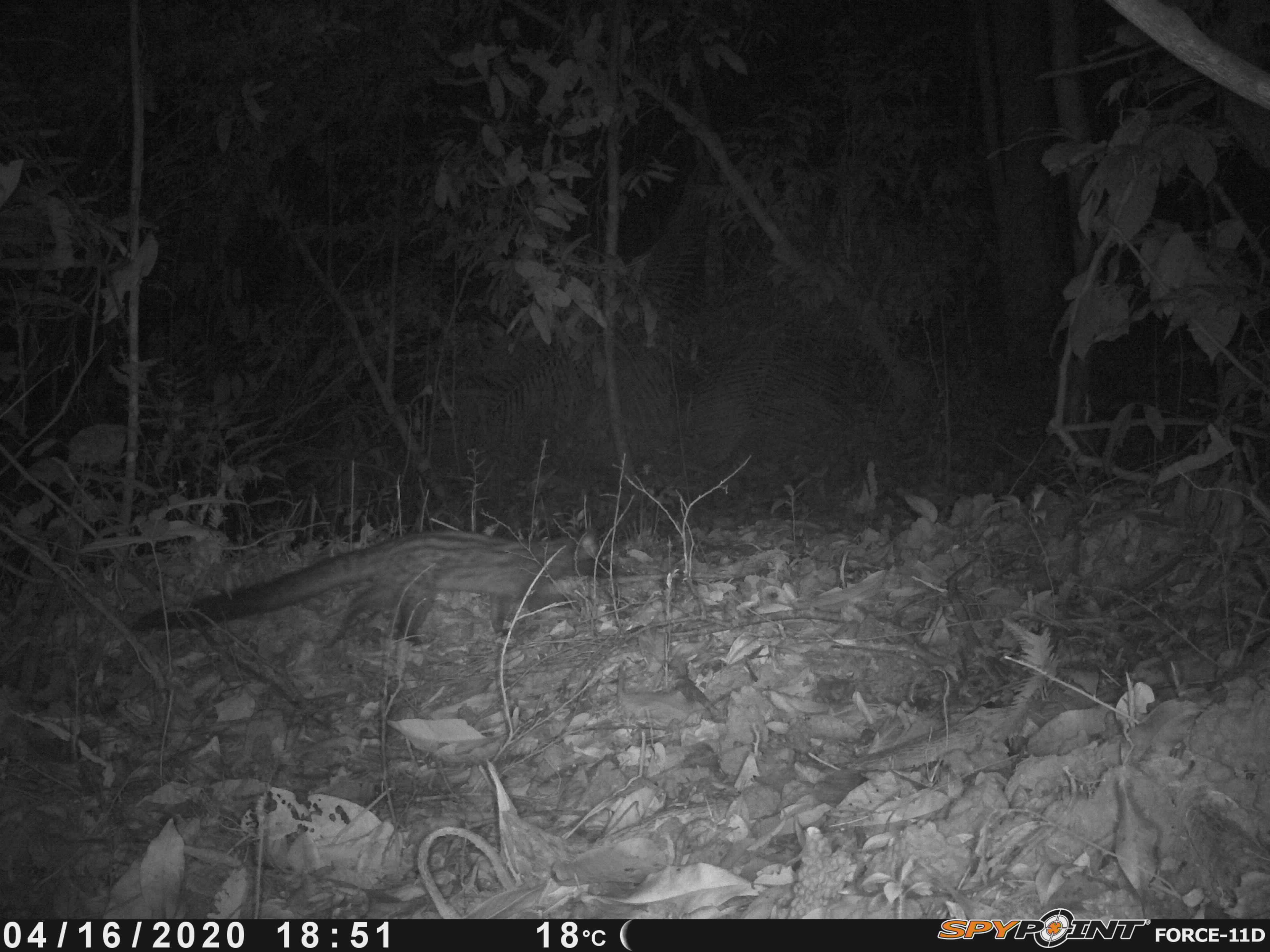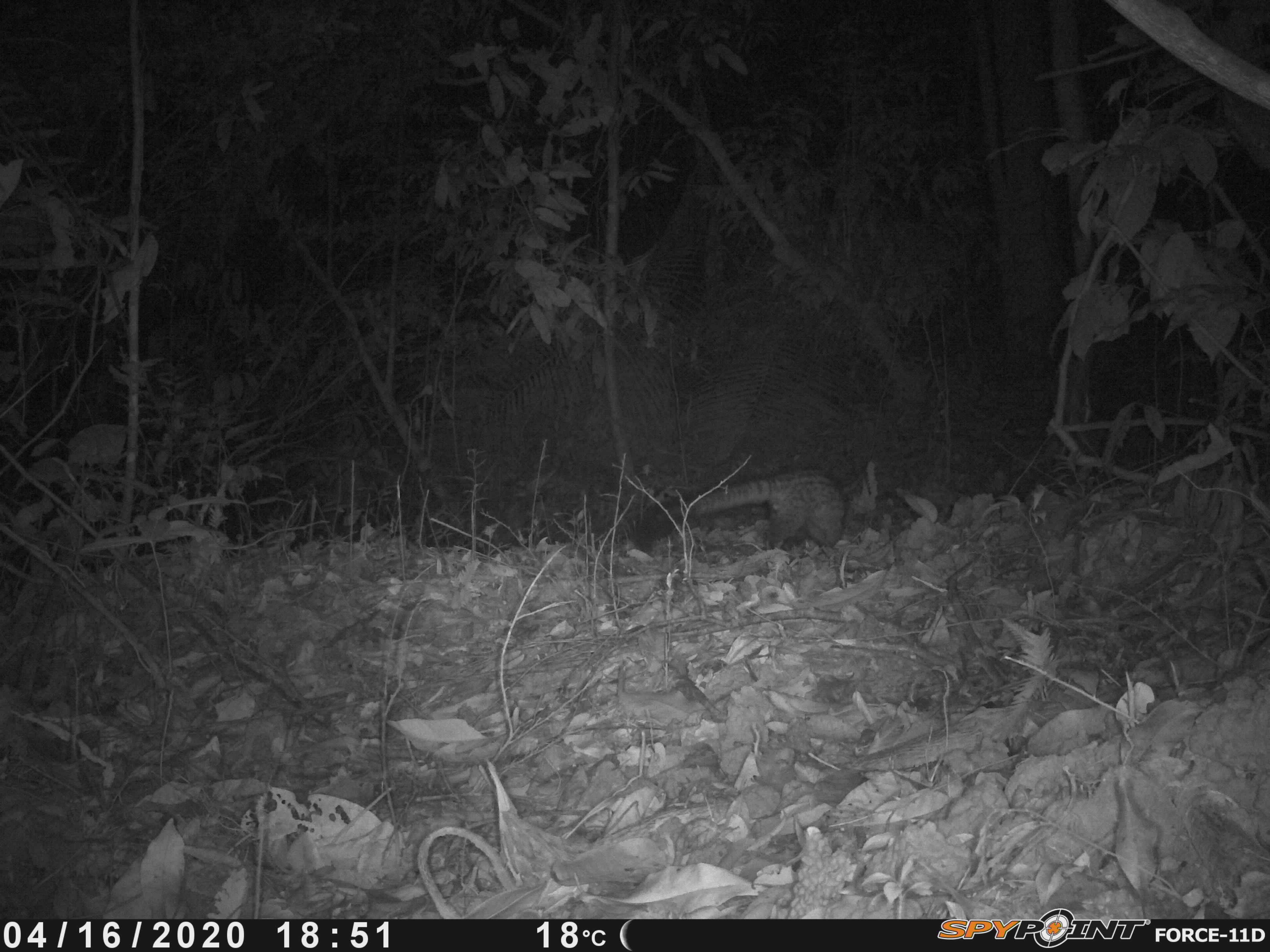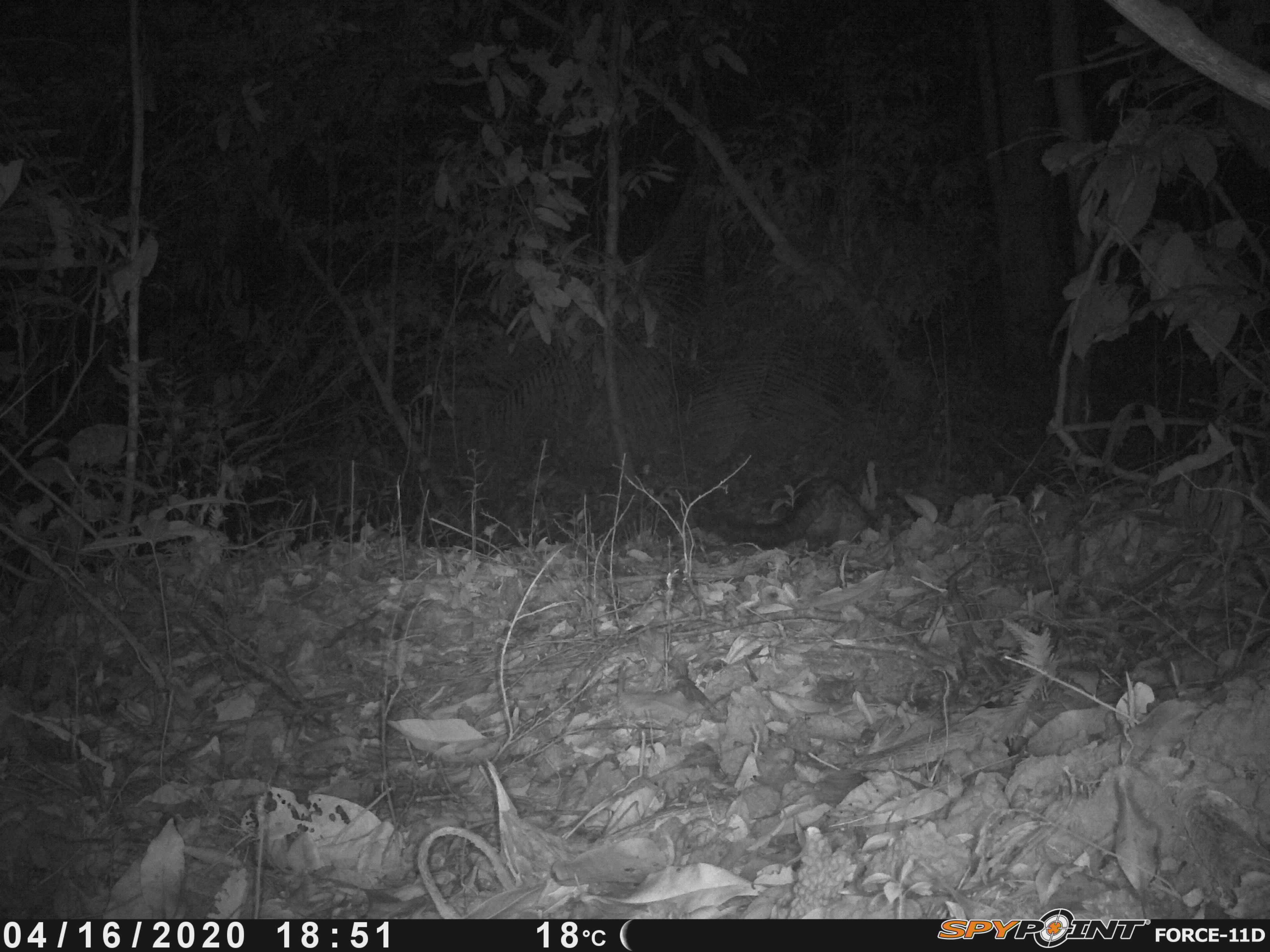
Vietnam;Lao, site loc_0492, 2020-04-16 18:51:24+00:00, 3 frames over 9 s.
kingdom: Animalia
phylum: Chordata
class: Mammalia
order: Carnivora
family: Viverridae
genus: Paradoxurus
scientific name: Paradoxurus hermaphroditus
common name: common palm civet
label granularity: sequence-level